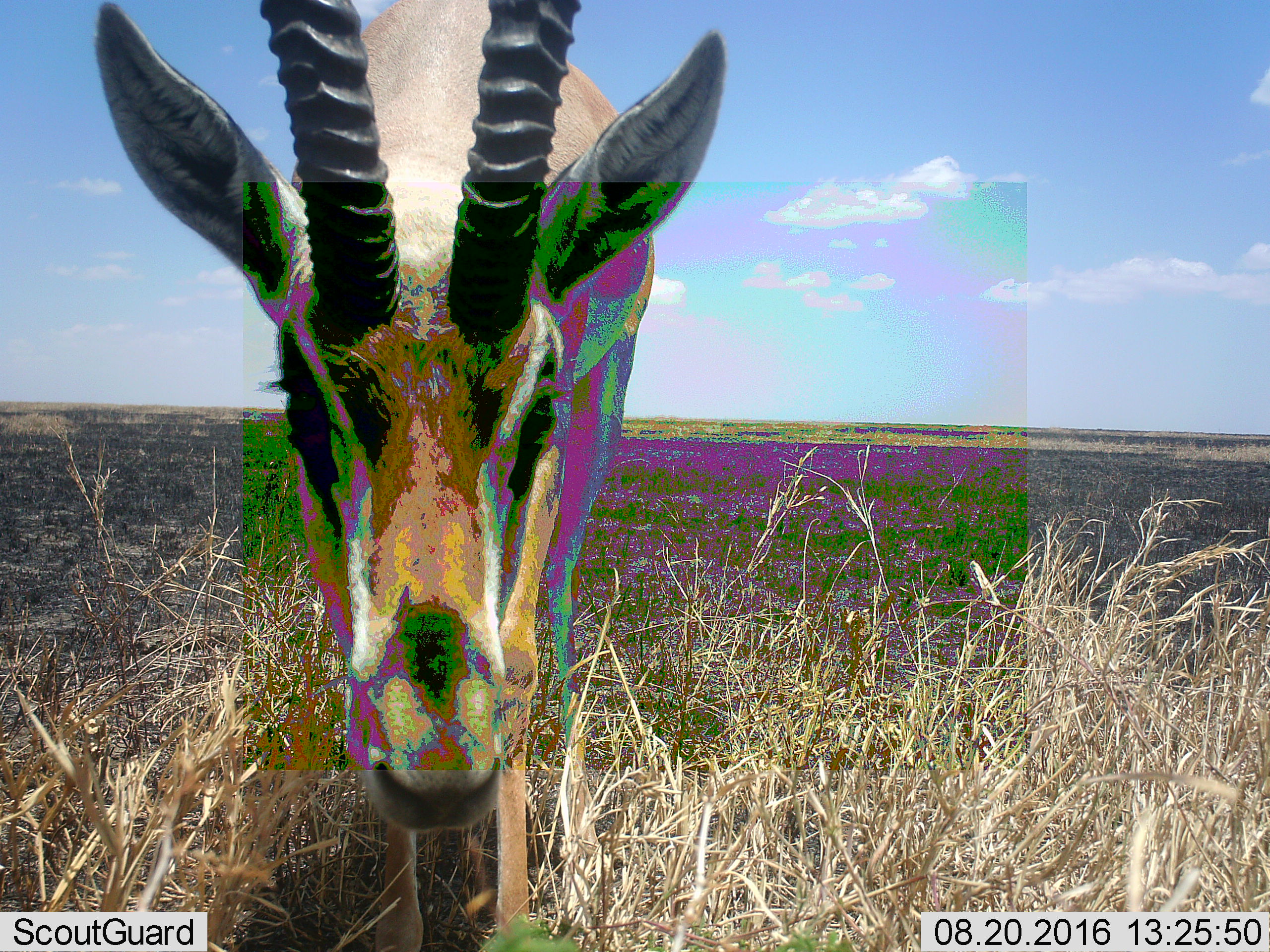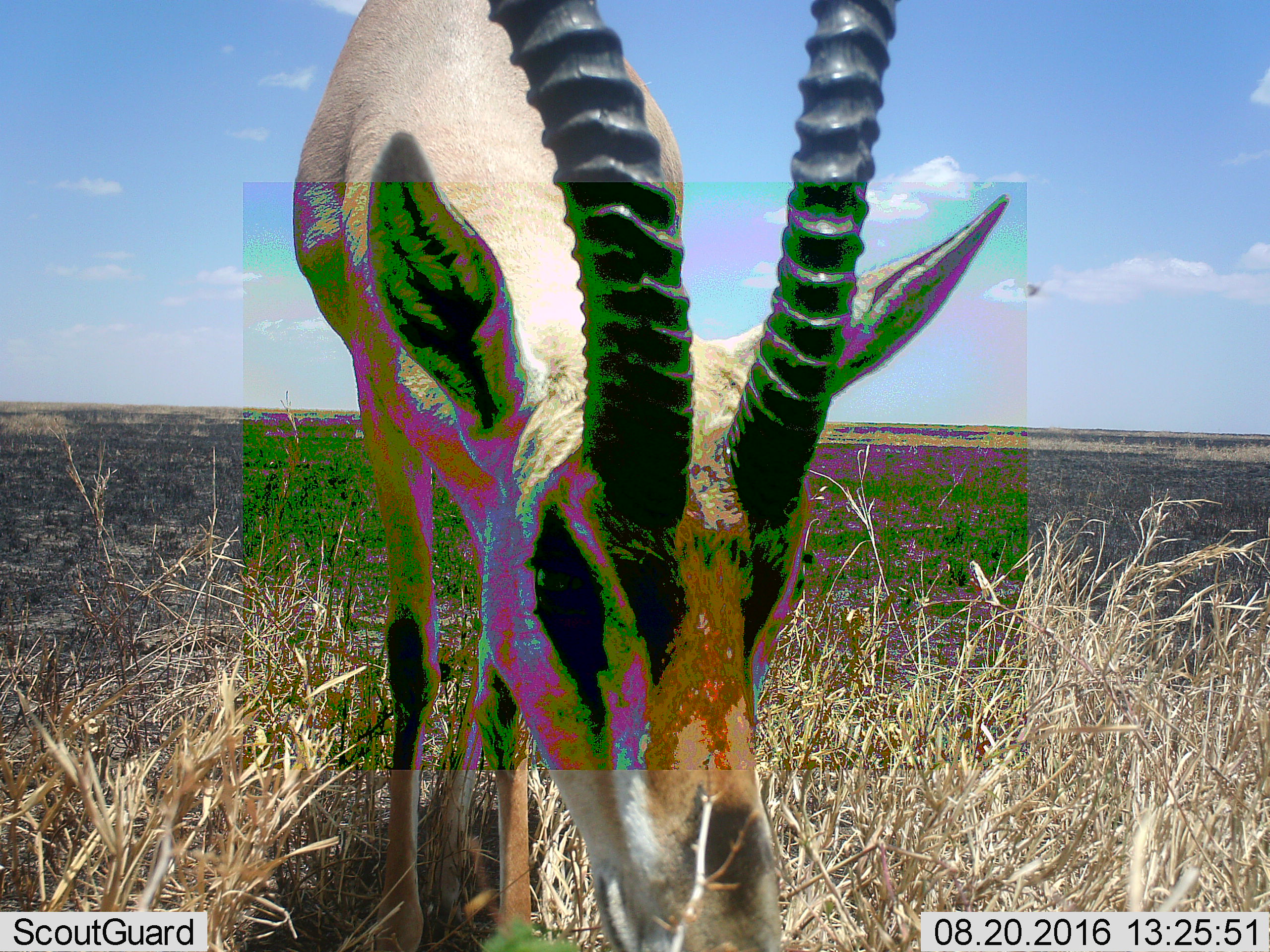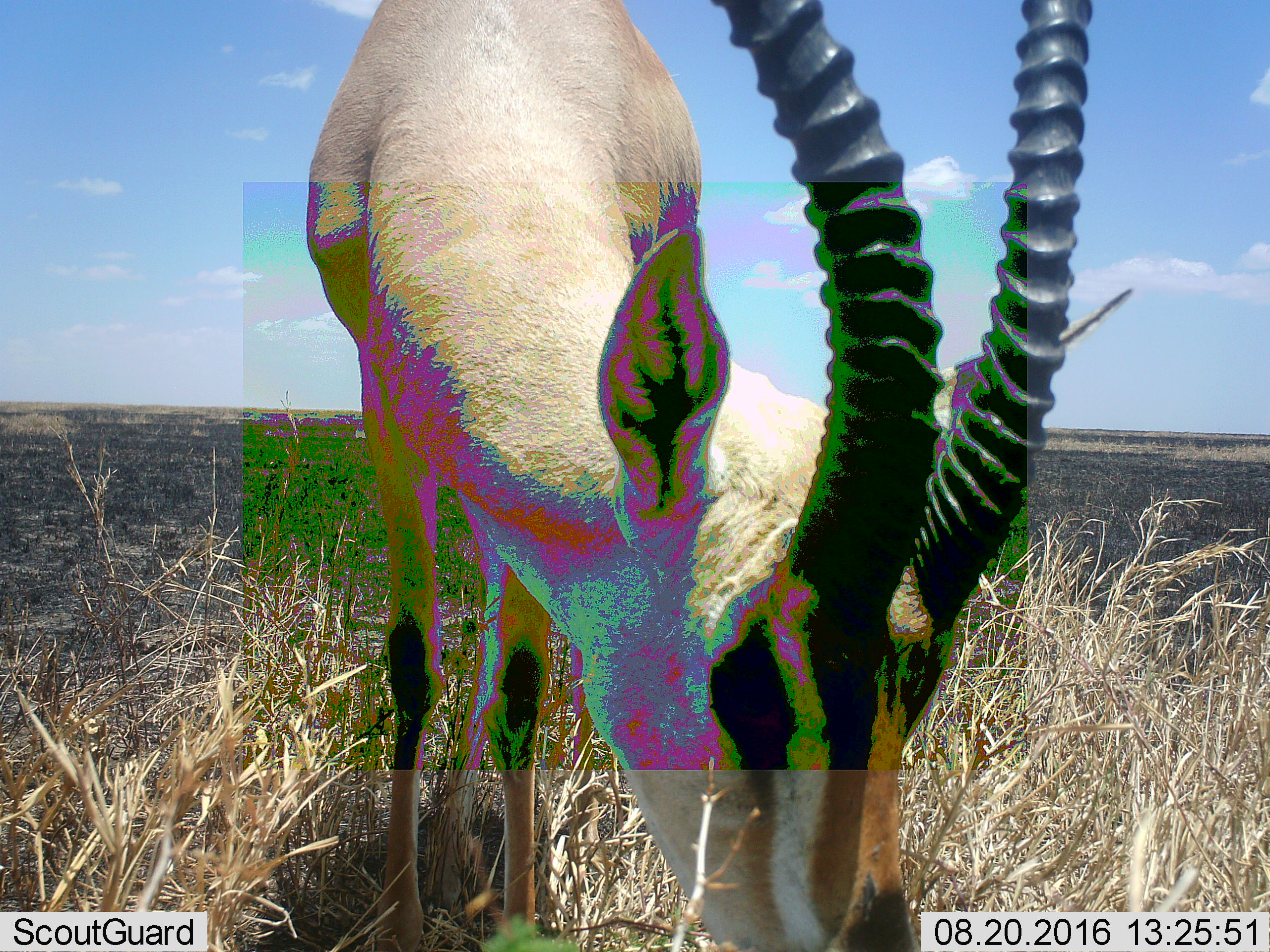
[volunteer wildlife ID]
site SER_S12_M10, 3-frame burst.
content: unidentified animal